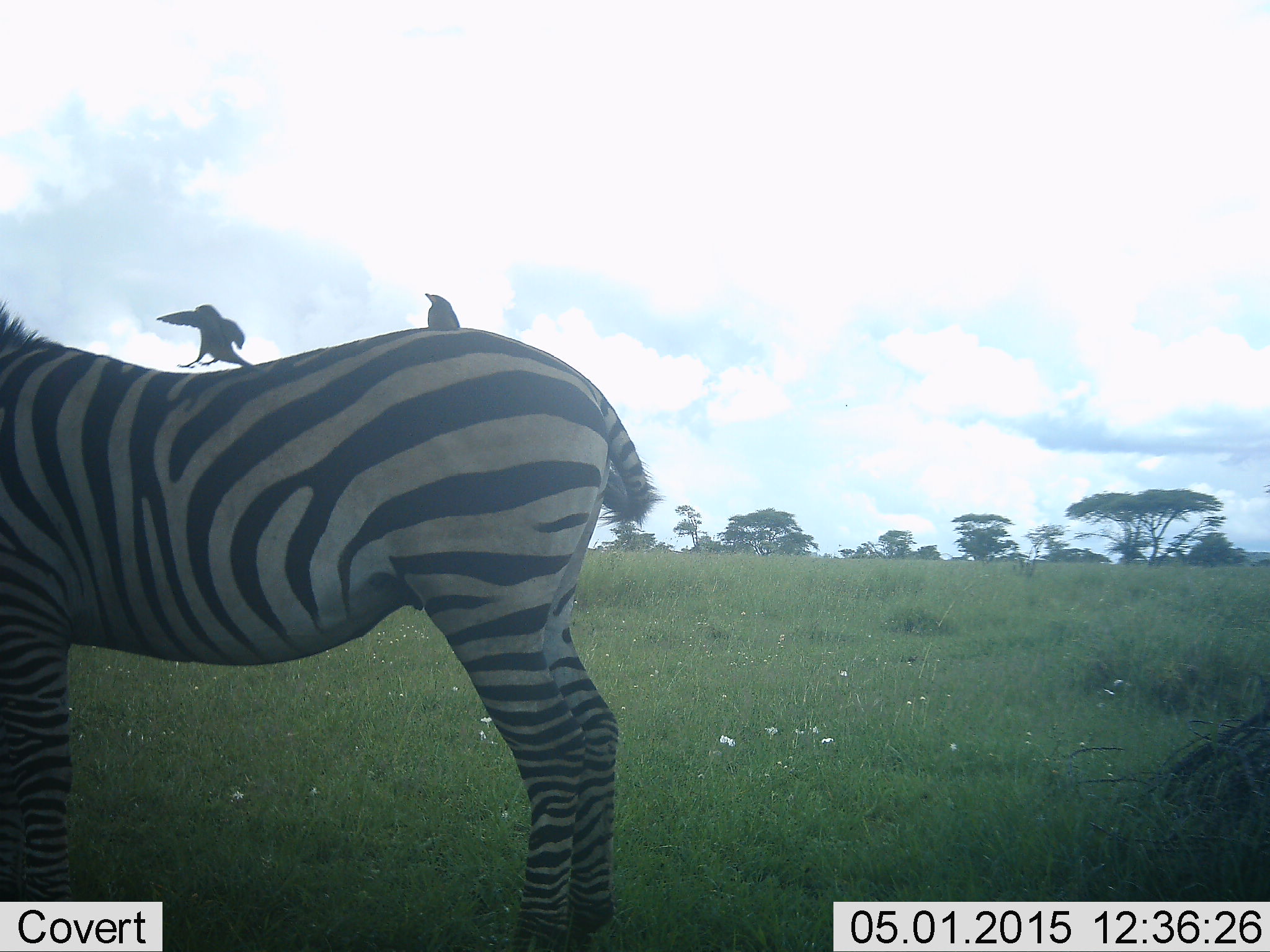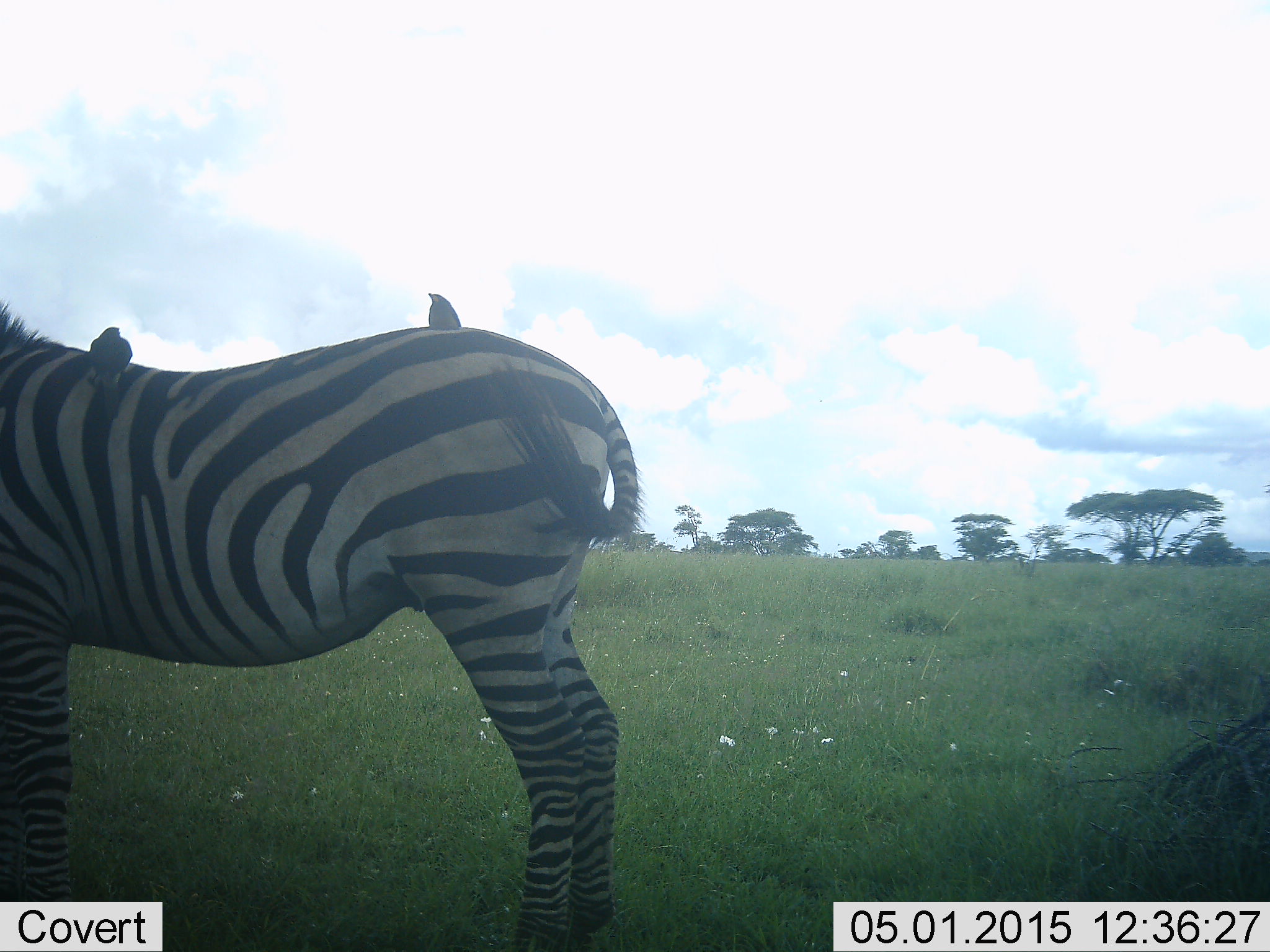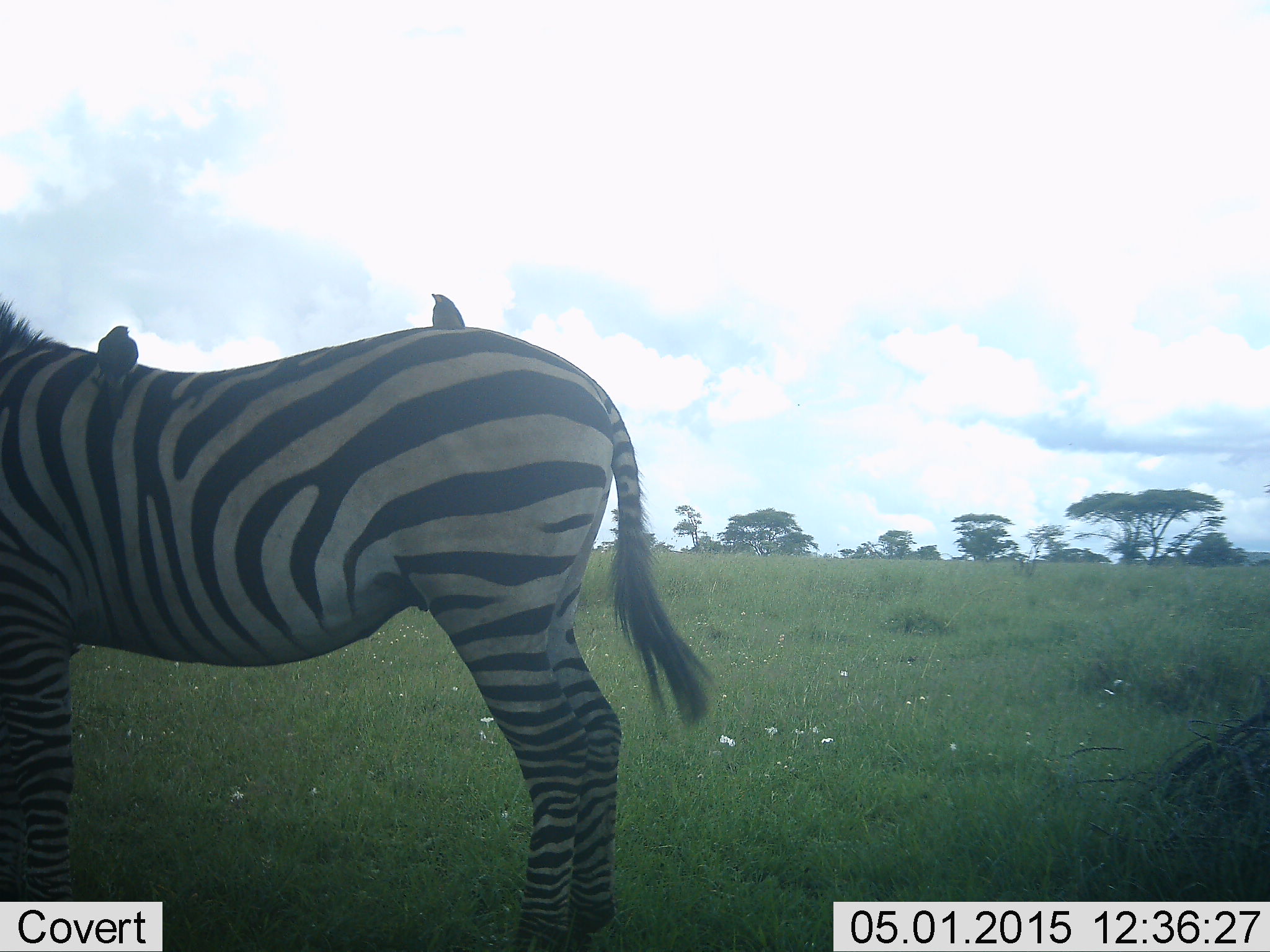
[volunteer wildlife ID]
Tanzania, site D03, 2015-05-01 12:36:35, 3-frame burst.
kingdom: Animalia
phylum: Chordata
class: Aves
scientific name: Aves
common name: bird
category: otherbird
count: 2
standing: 55%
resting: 27%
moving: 18%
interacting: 27%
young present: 0%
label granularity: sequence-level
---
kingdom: Animalia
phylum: Chordata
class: Mammalia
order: Perissodactyla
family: Equidae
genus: Equus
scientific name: Equus quagga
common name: plains zebra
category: zebra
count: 1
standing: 100%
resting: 0%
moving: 8%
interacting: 0%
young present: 0%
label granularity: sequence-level